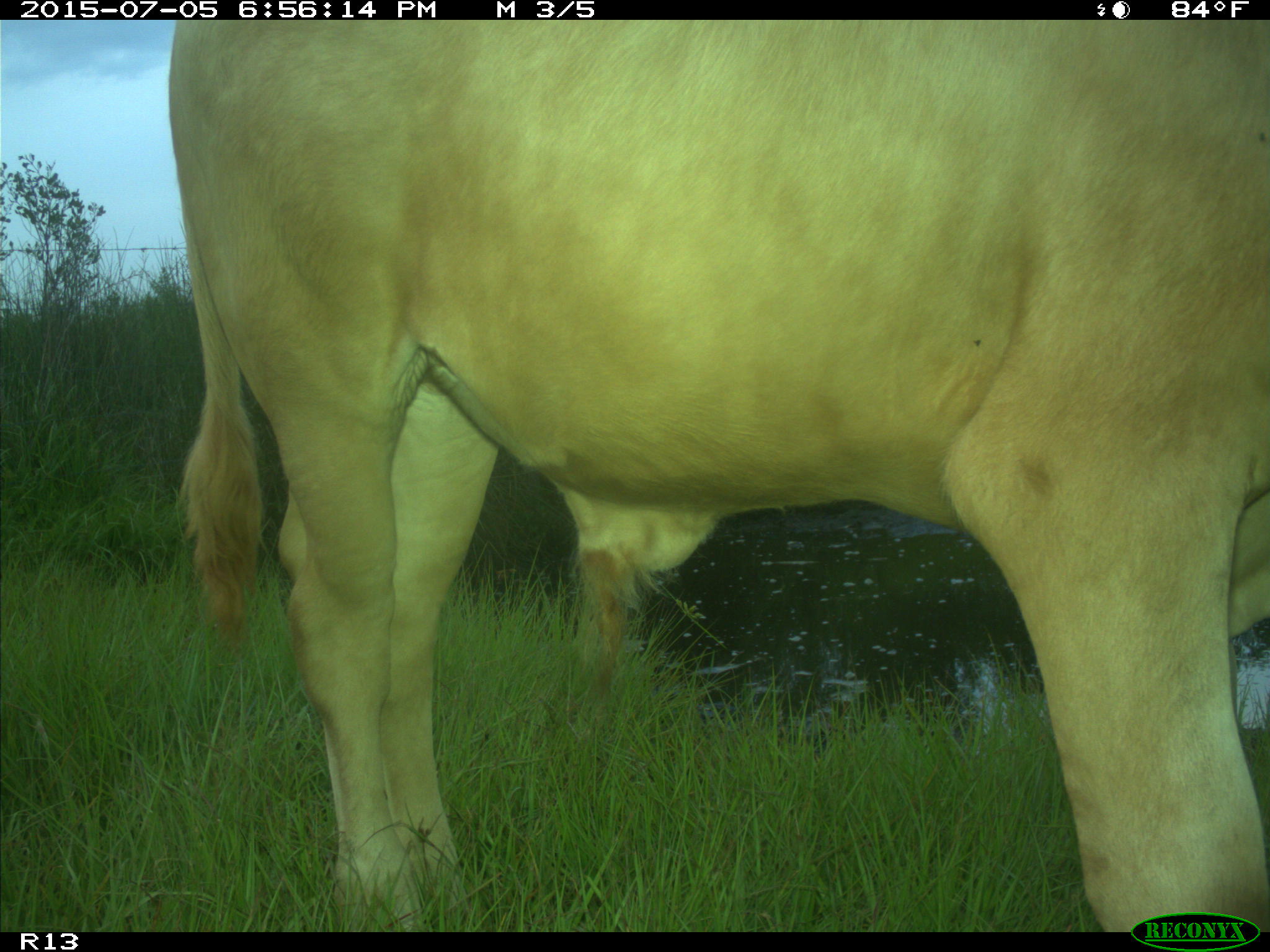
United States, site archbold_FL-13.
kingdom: Animalia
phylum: Chordata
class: Mammalia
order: Artiodactyla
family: Bovidae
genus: Bos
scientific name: Bos taurus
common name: domestic cow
Bos taurus (domestic cow).